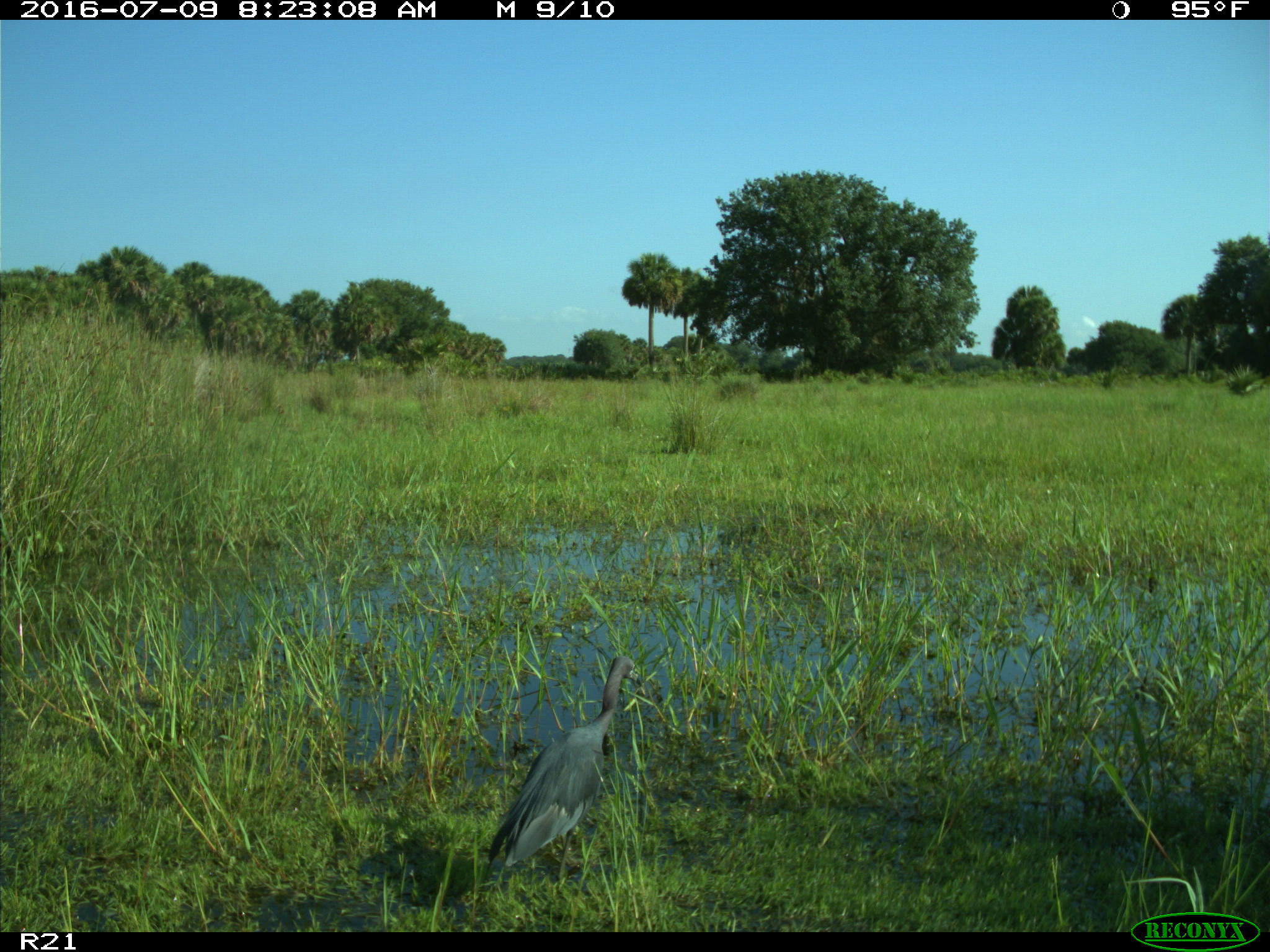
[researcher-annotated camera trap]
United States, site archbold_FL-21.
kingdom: Animalia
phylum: Chordata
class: Aves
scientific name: Aves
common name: birds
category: unidentified bird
Unidentified bird (birds) (Aves).